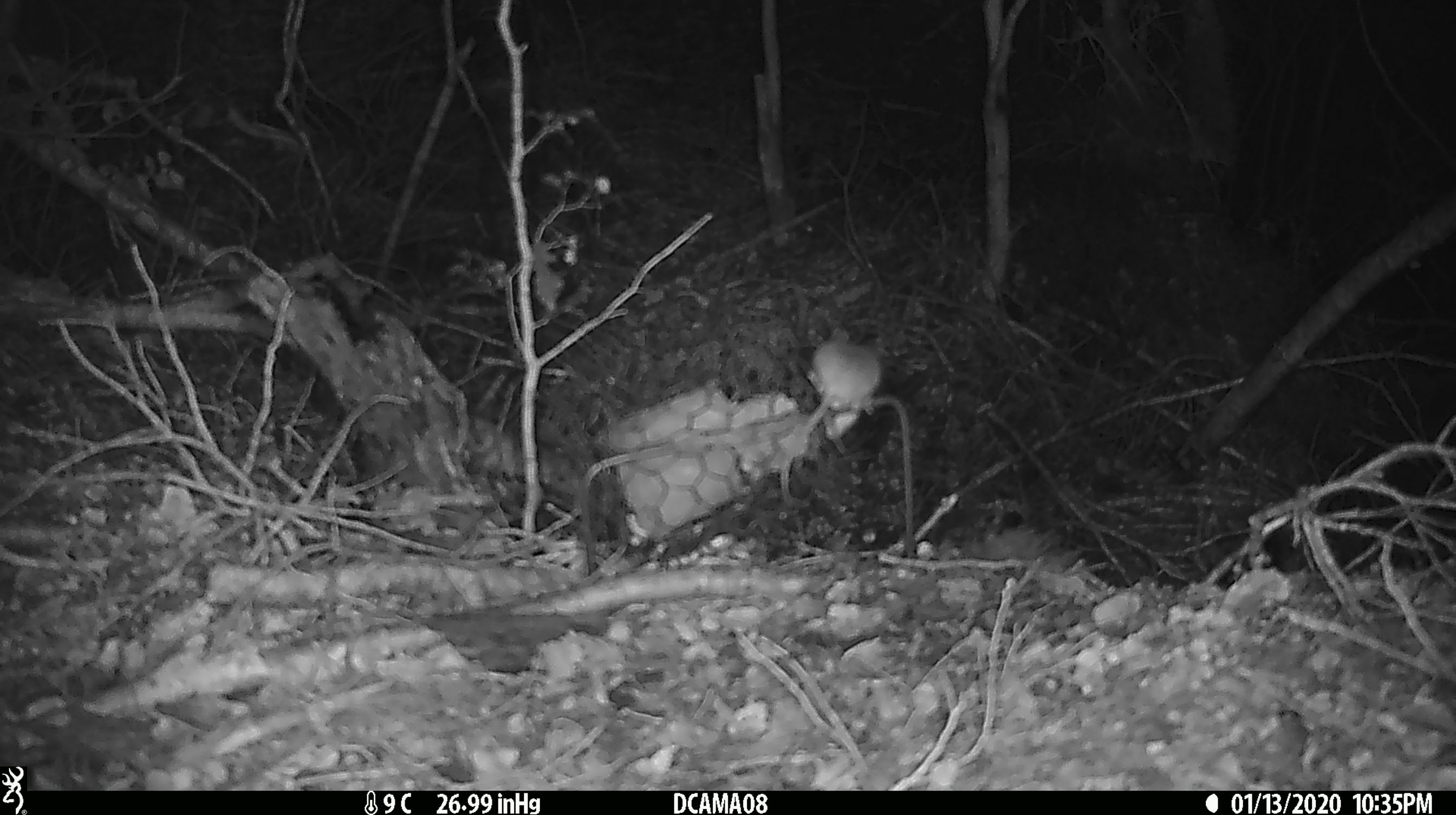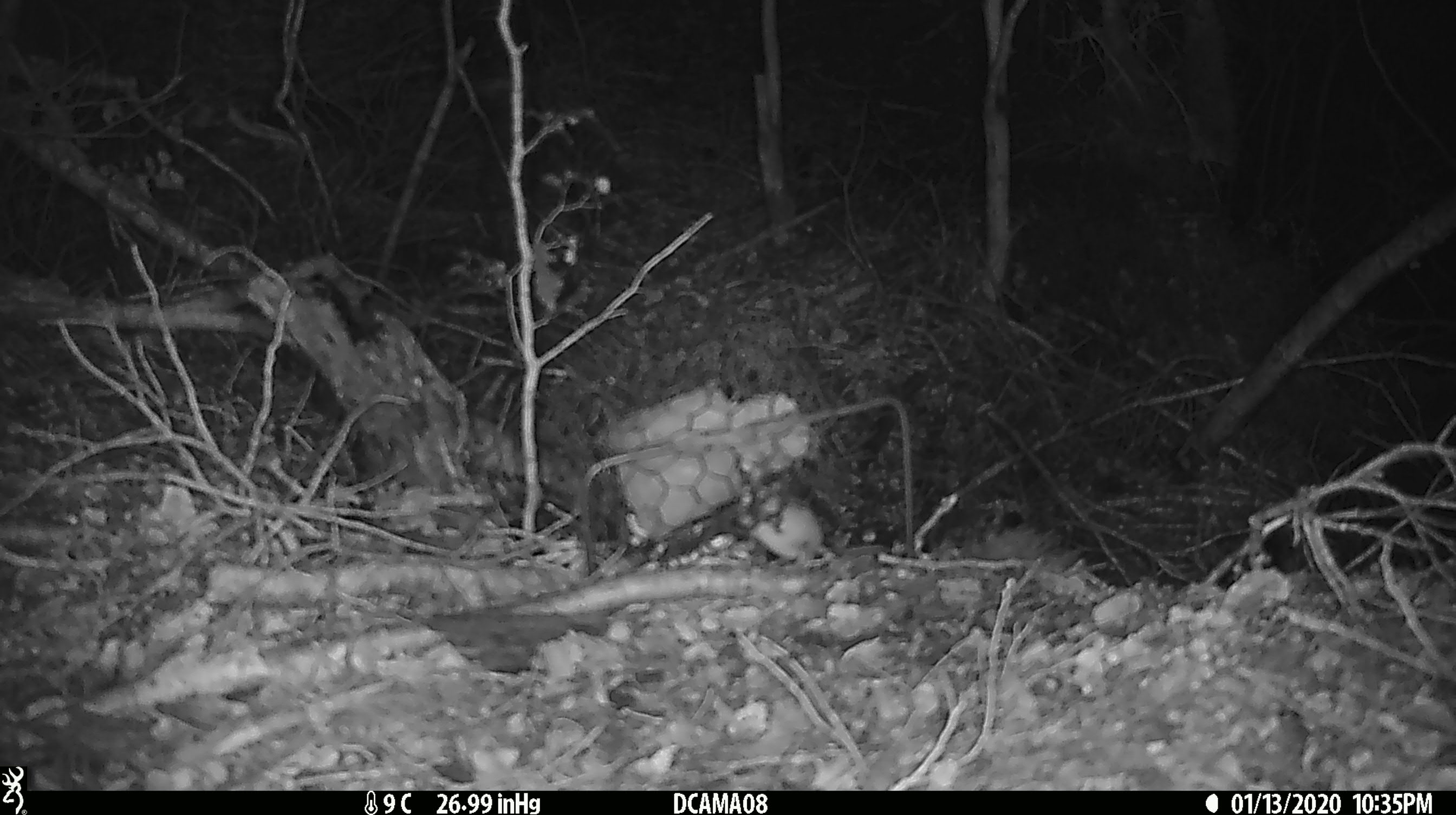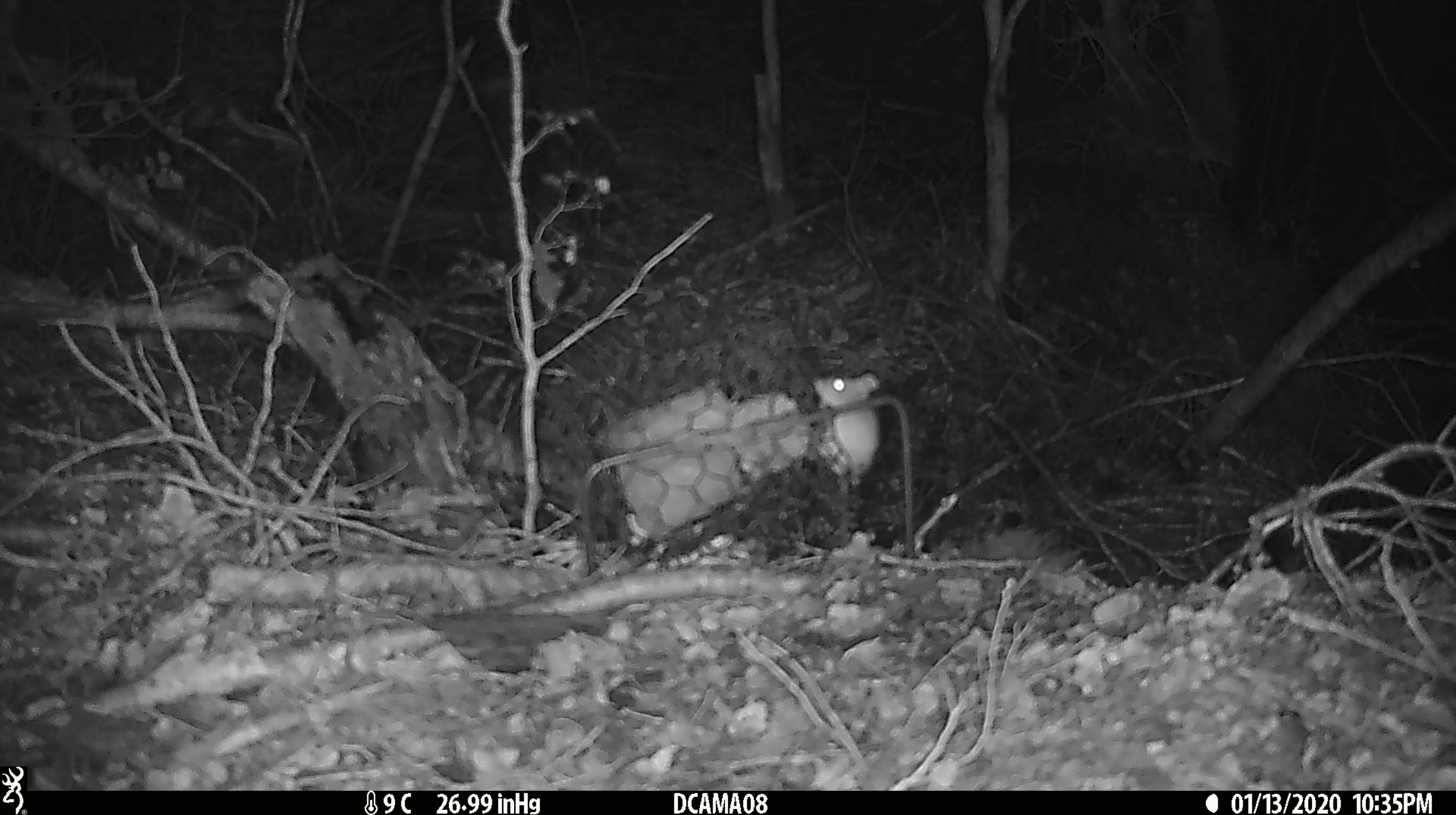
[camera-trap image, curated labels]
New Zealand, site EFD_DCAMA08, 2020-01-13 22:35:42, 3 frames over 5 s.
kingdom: Animalia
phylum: Chordata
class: Mammalia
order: Rodentia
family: Muridae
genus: Mus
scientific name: Mus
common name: mouse